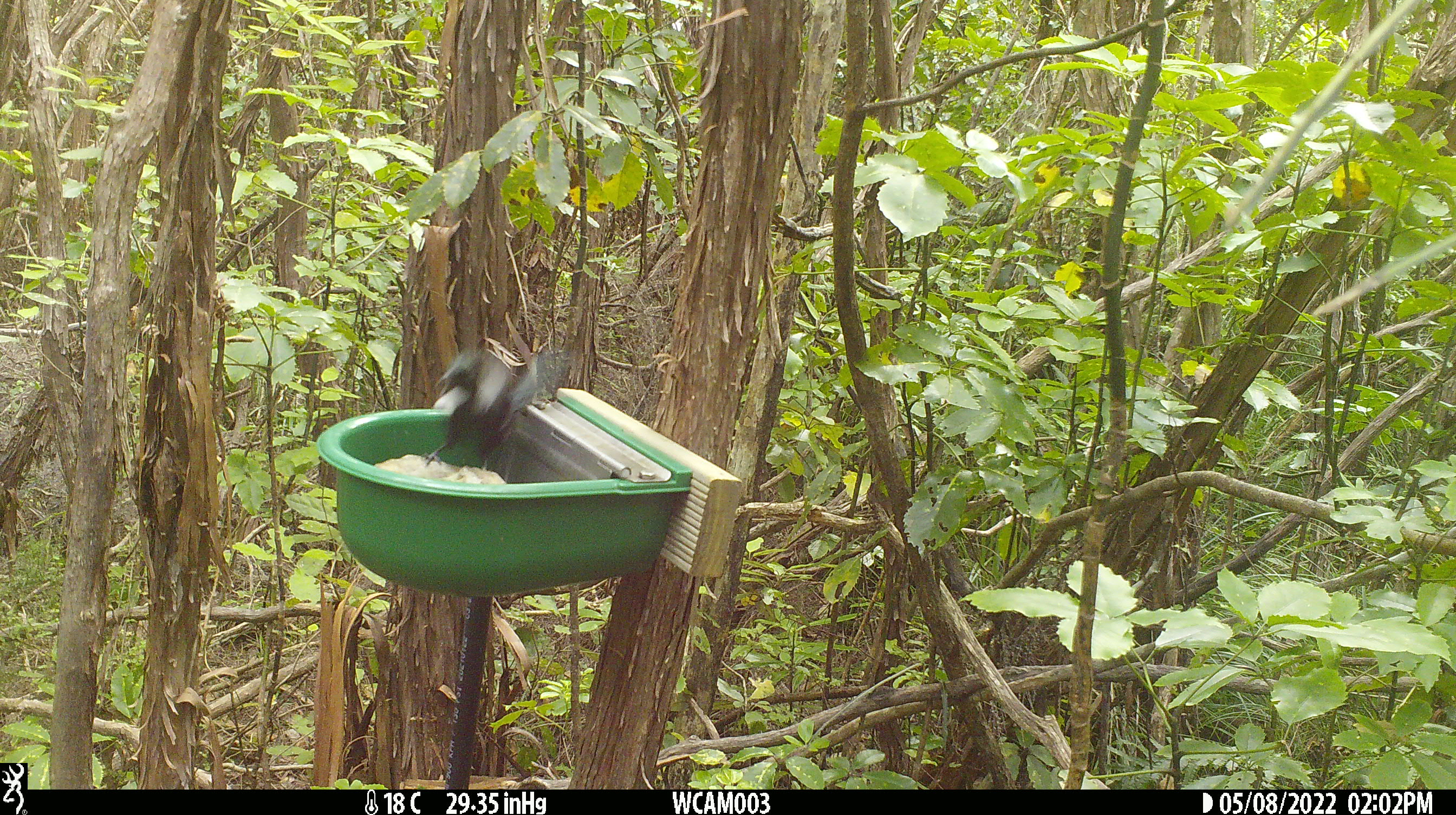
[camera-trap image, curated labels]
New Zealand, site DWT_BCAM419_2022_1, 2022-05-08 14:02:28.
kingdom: Animalia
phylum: Chordata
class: Aves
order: Passeriformes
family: Meliphagidae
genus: Prosthemadera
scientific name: Prosthemadera novaeseelandiae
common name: tui